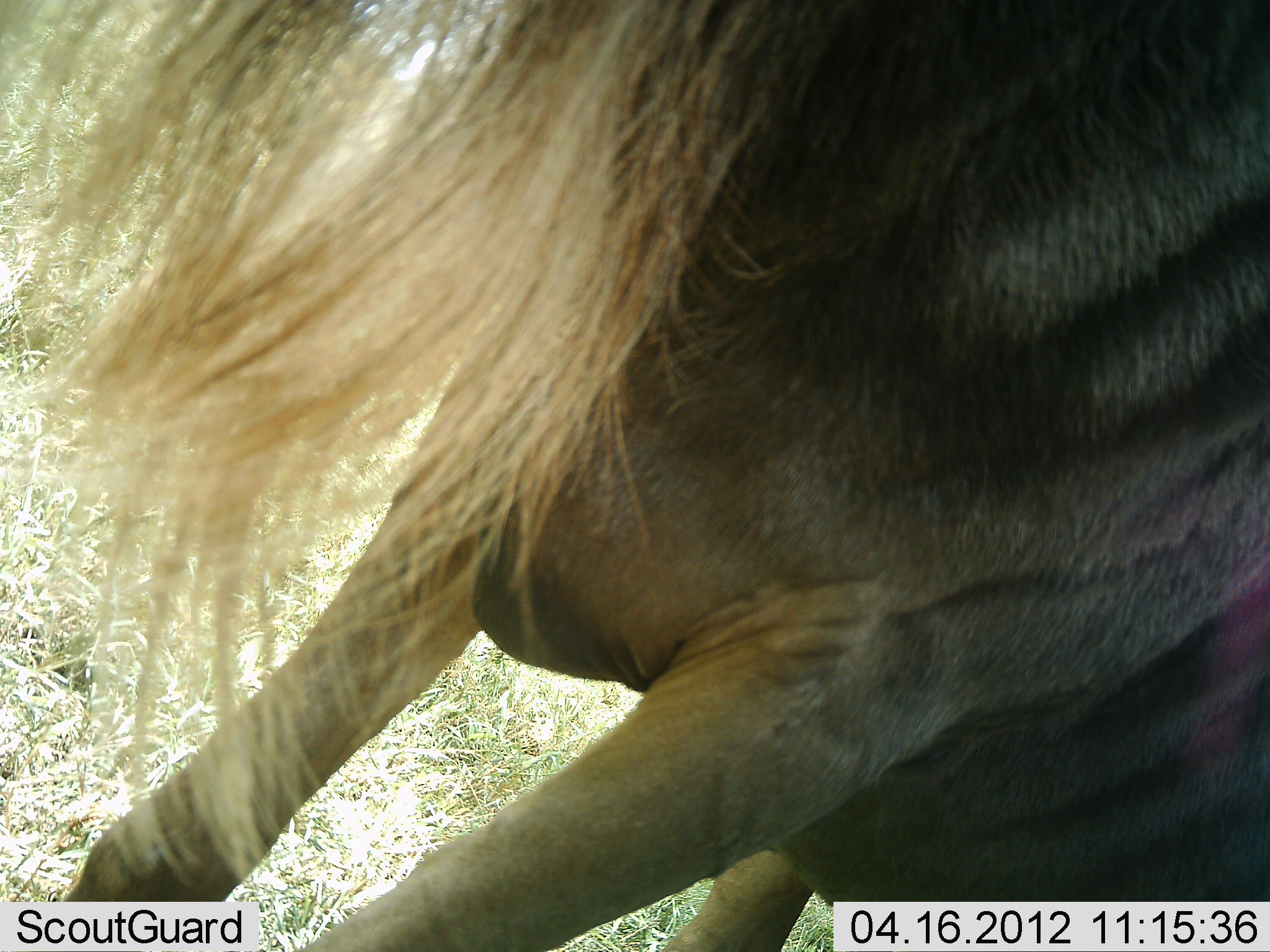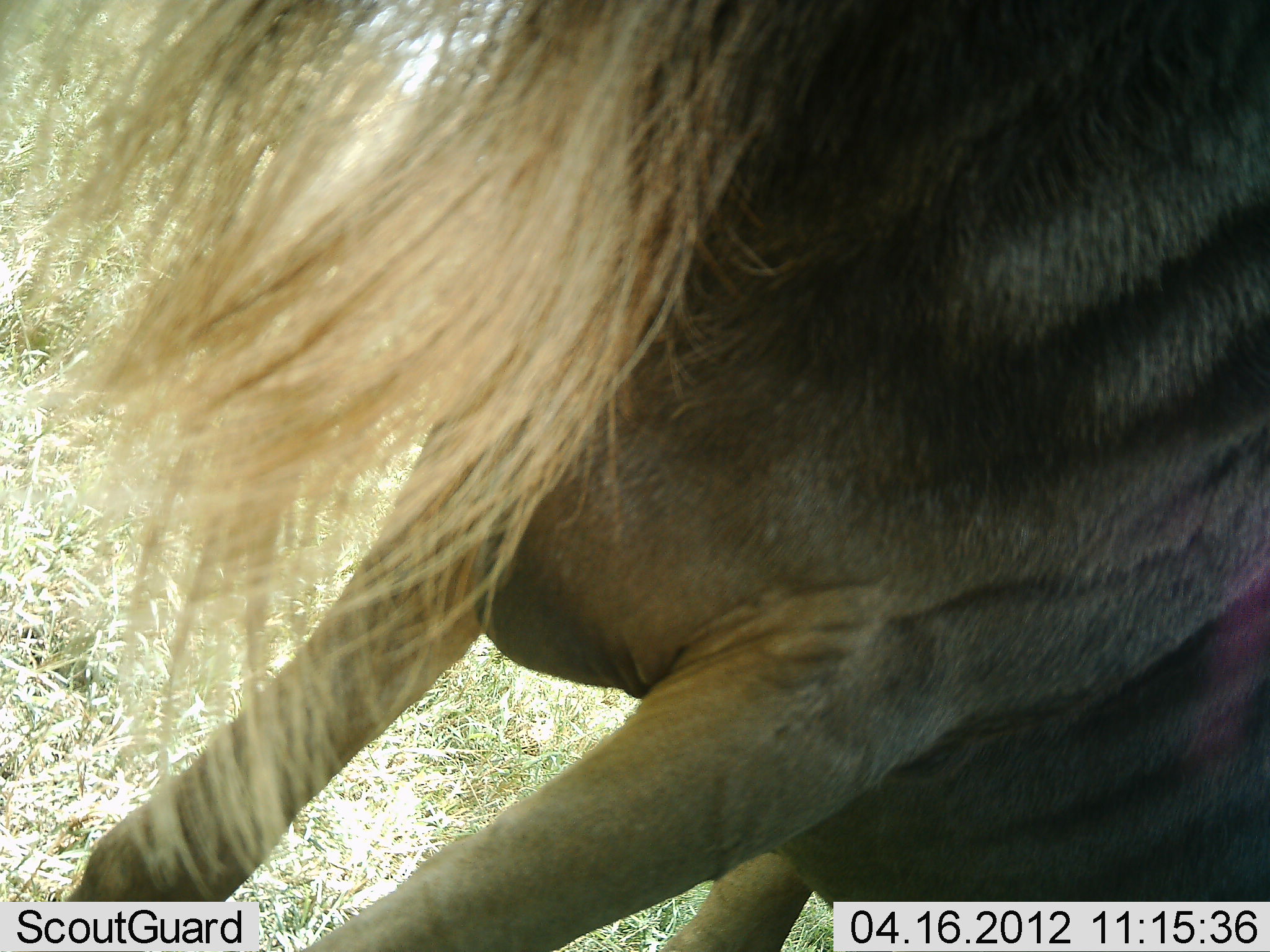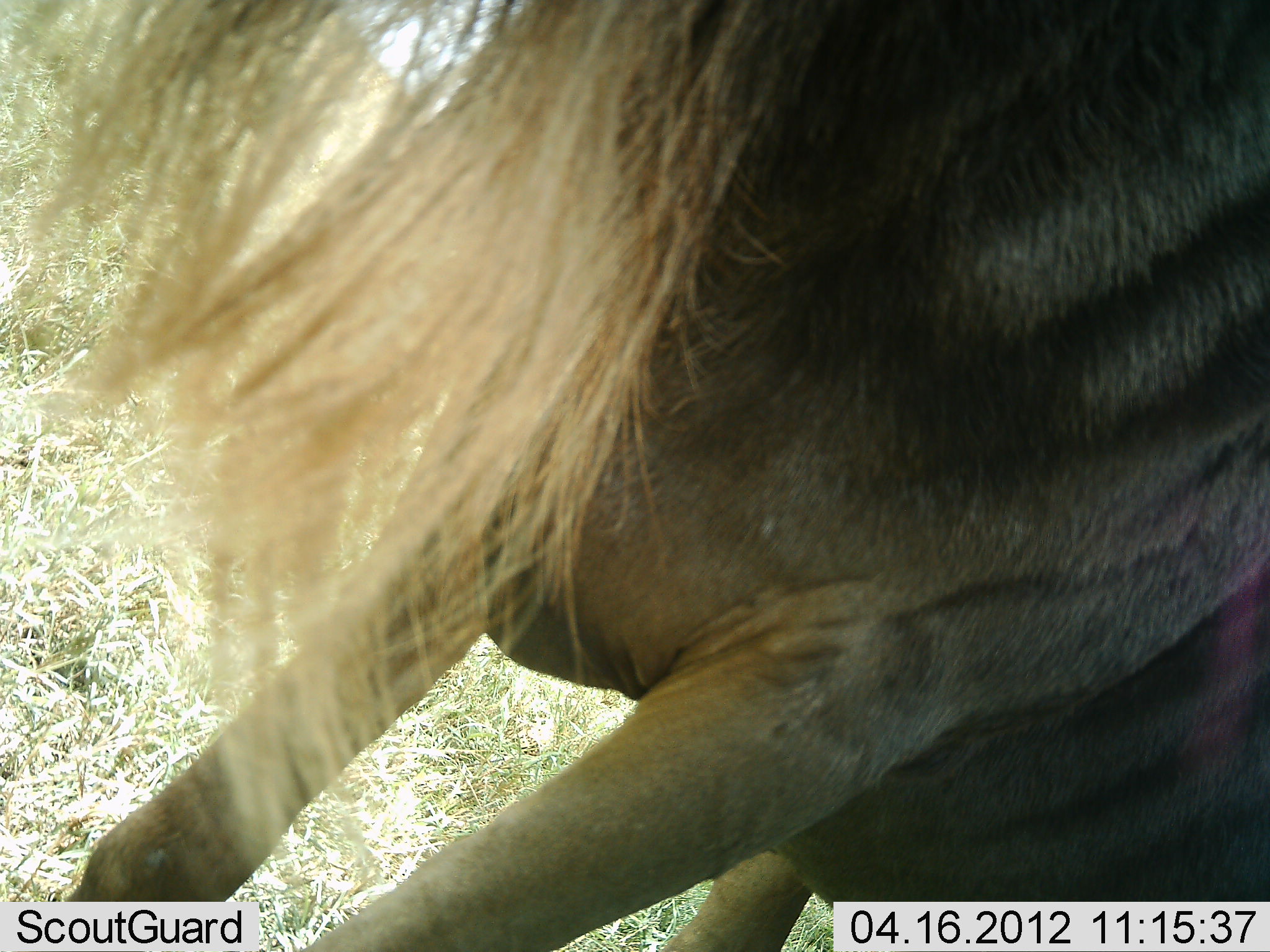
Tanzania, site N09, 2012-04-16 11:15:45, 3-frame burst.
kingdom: Animalia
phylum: Chordata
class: Mammalia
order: Artiodactyla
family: Bovidae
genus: Connochaetes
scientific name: Connochaetes taurinus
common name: blue wildebeest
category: wildebeest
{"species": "wildebeest (blue wildebeest) (Connochaetes taurinus)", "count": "1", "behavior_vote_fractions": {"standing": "83%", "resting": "17%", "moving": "0%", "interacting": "0%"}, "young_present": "0%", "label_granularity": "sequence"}